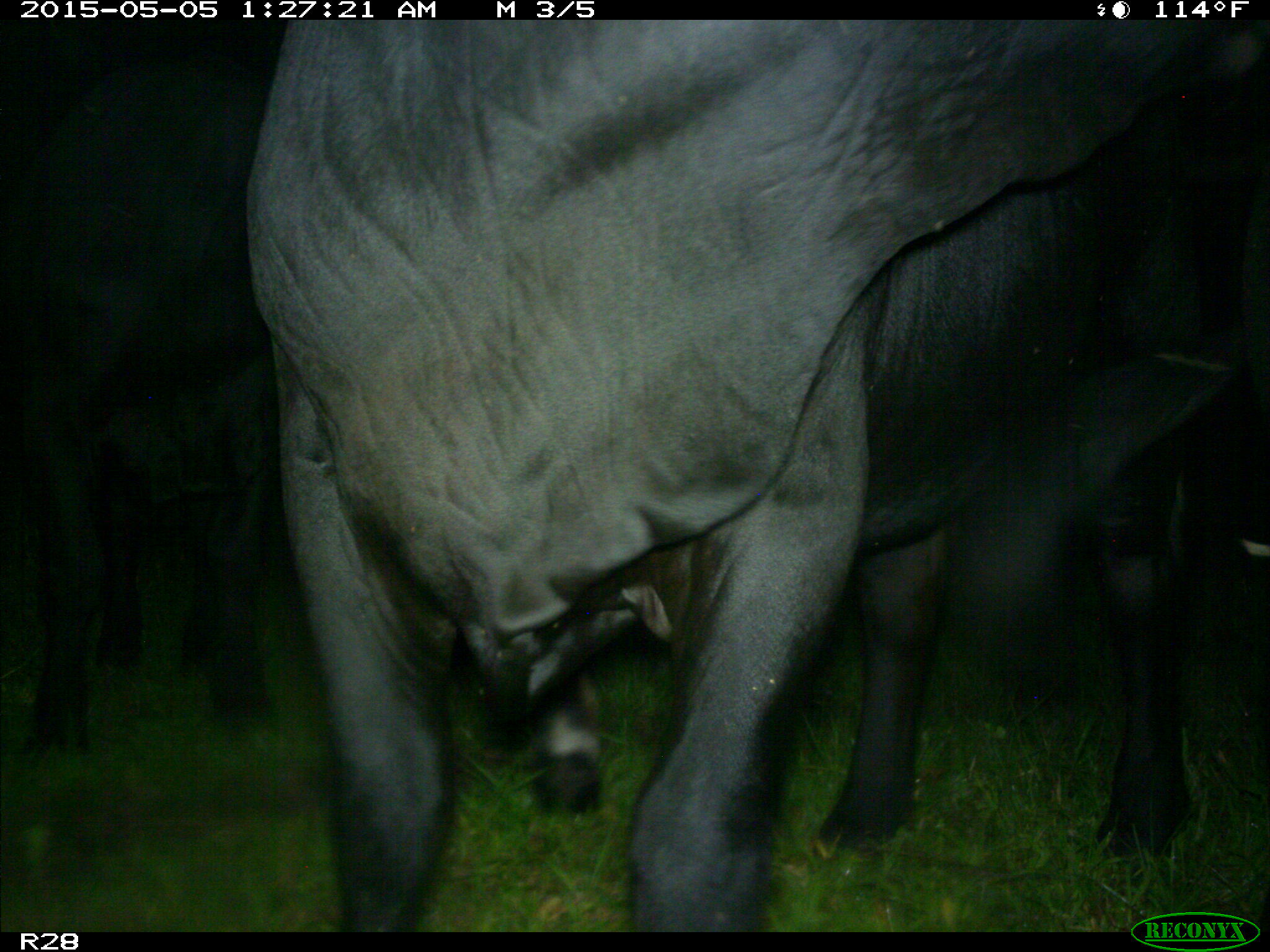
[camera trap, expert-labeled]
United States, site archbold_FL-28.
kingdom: Animalia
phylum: Chordata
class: Mammalia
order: Artiodactyla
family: Bovidae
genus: Bos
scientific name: Bos taurus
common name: domestic cow